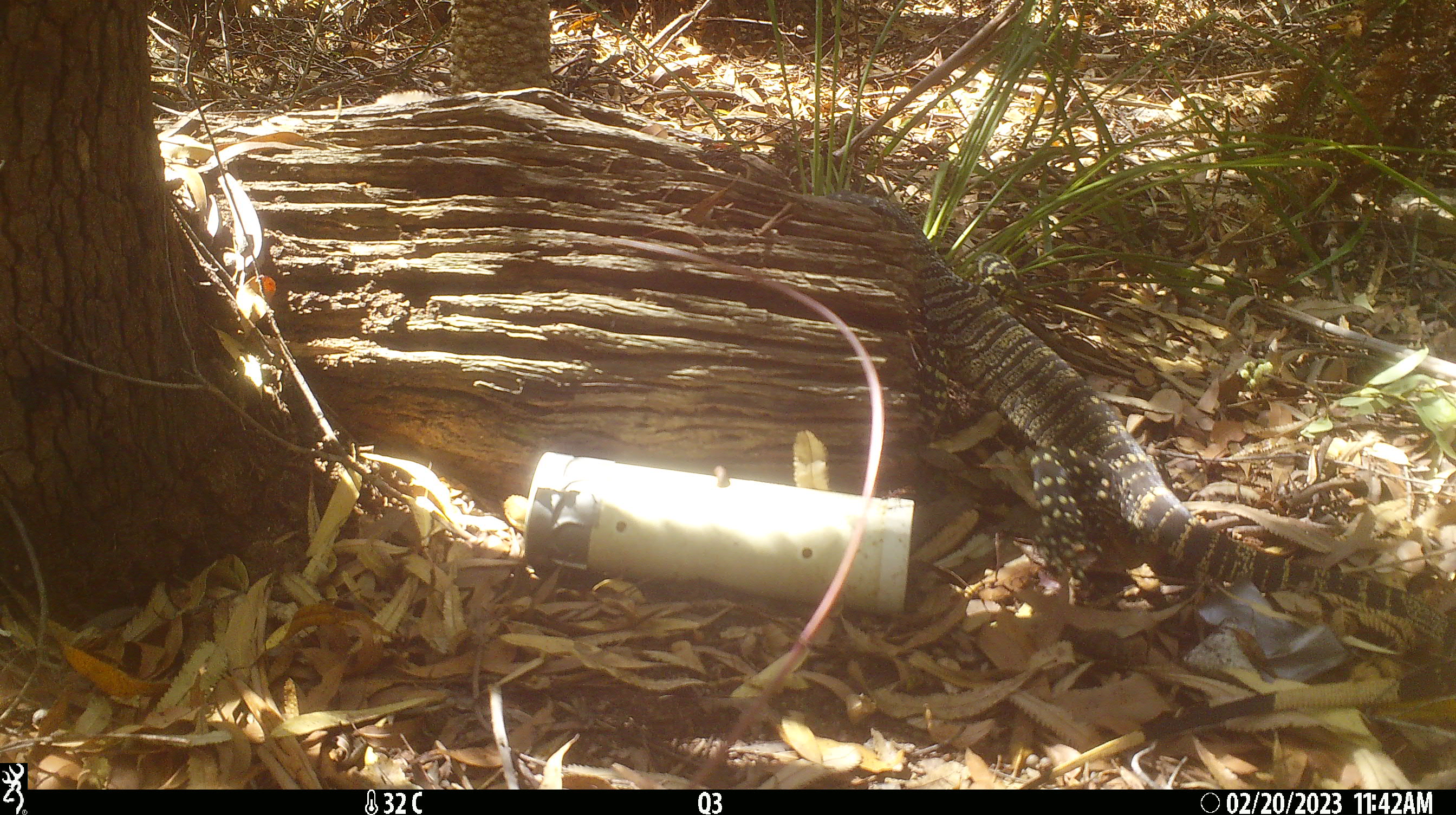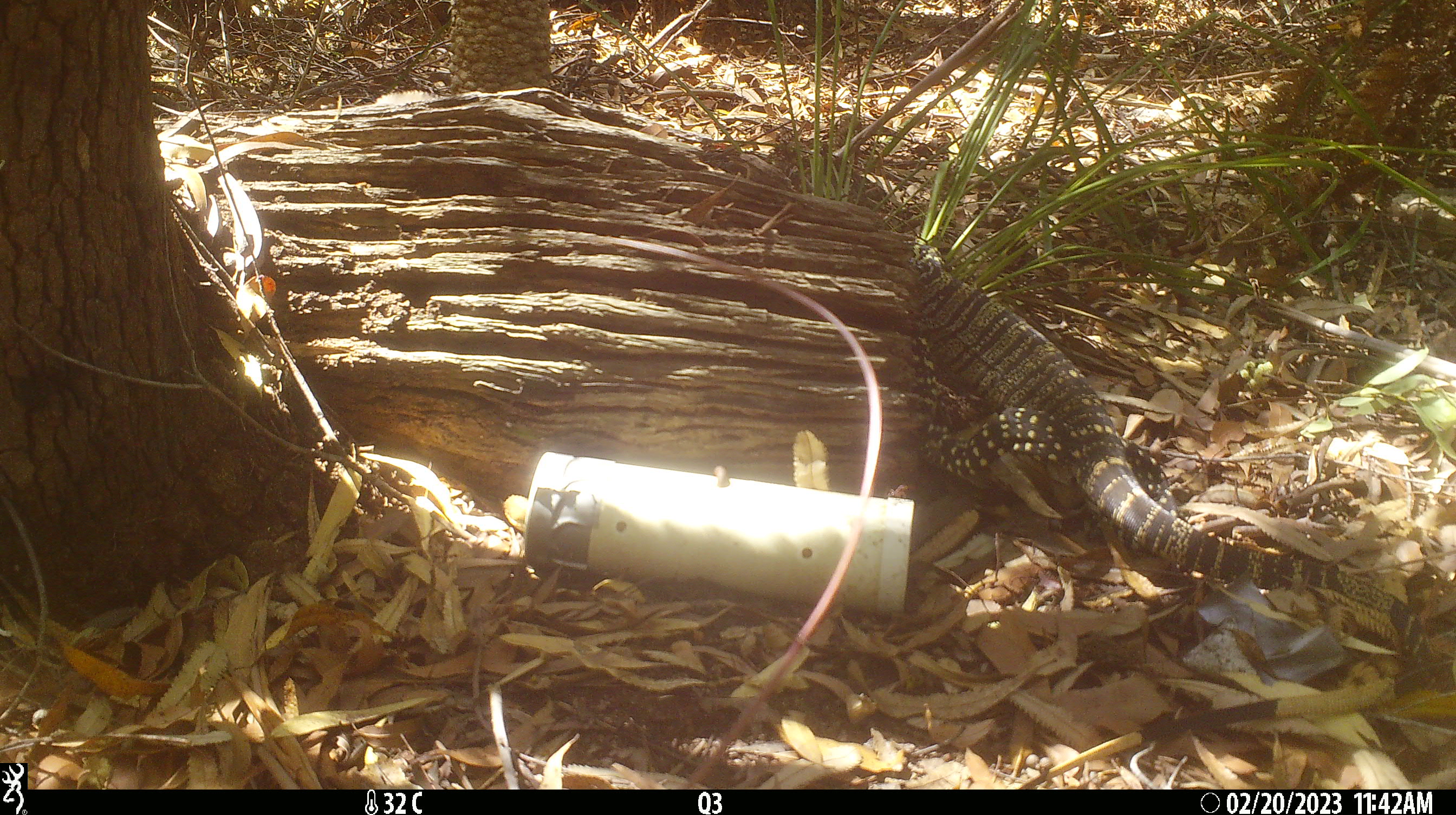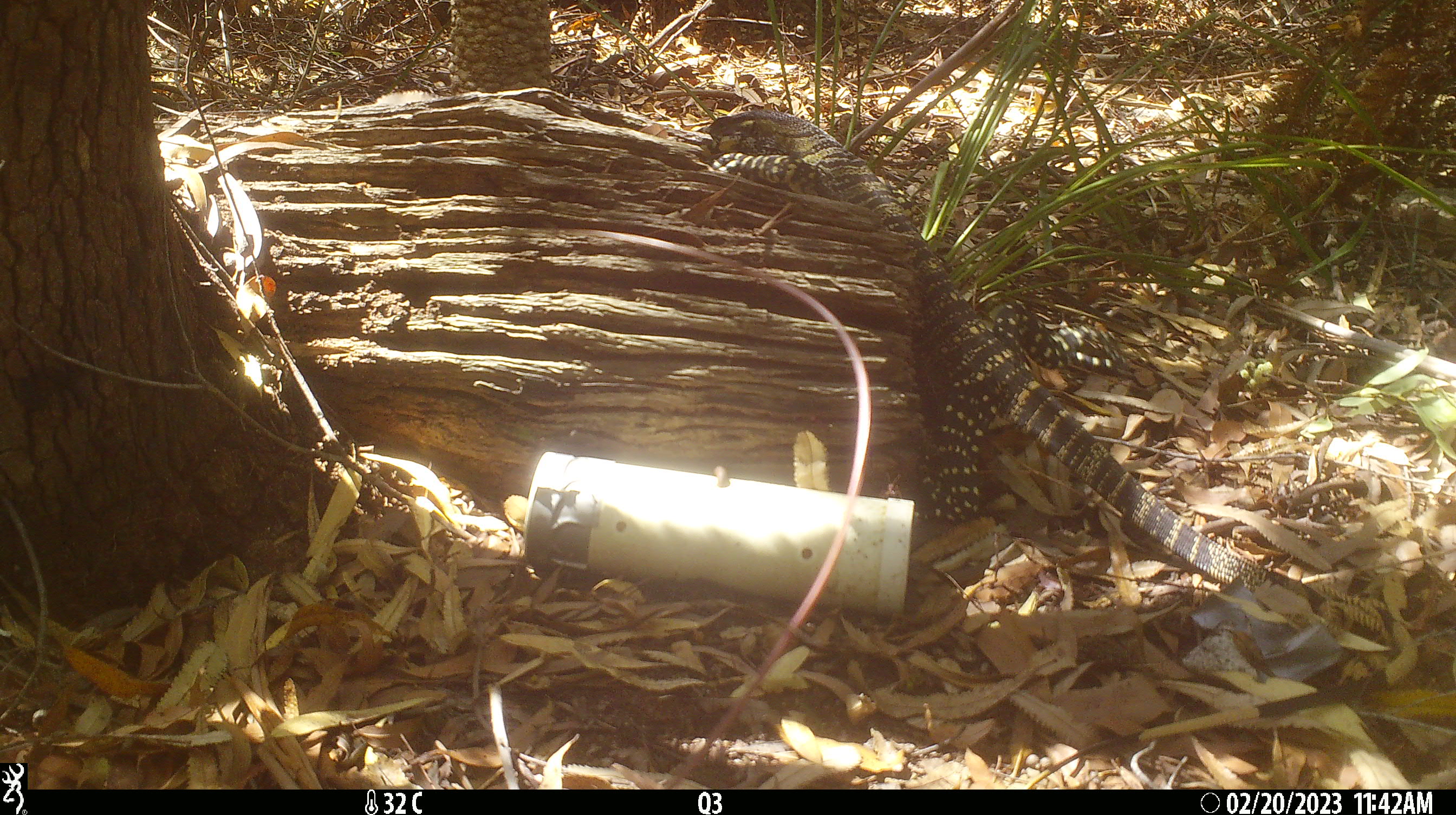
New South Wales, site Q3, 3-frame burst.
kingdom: Animalia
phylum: Chordata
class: Reptilia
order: Squamata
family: Varanidae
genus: Varanus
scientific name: Varanus varius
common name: lace monitor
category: goanna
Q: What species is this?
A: Goanna (lace monitor) (Varanus varius).